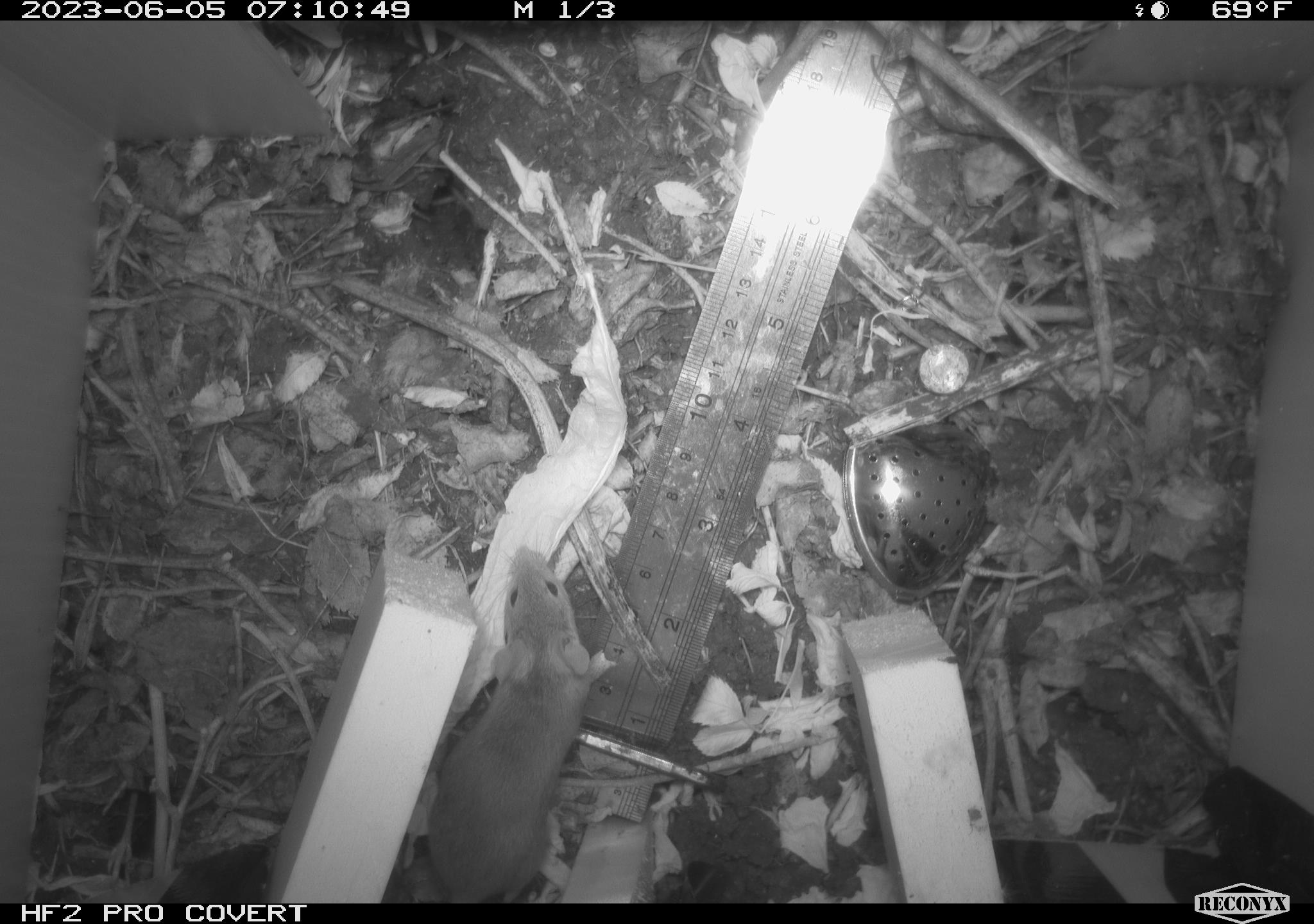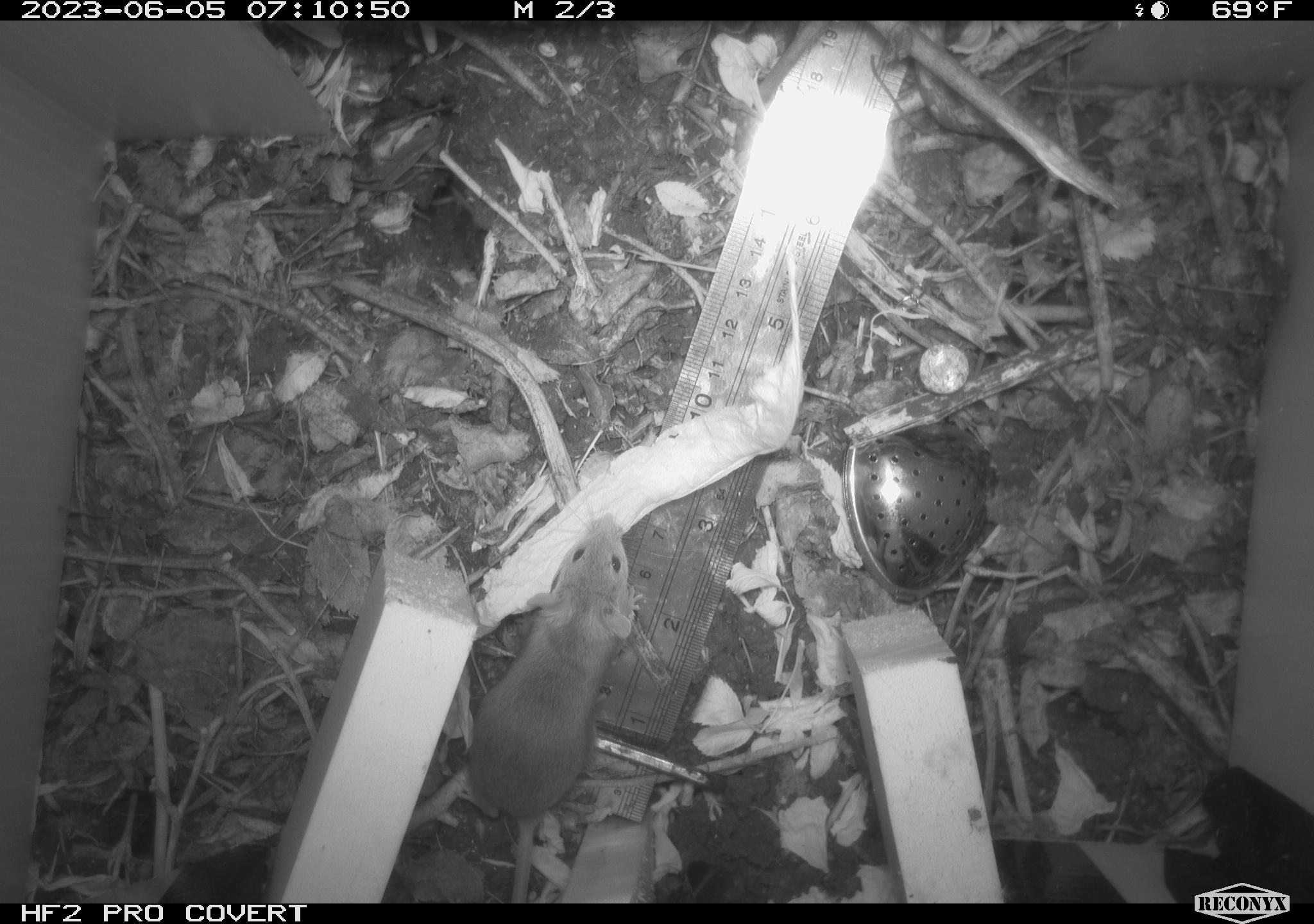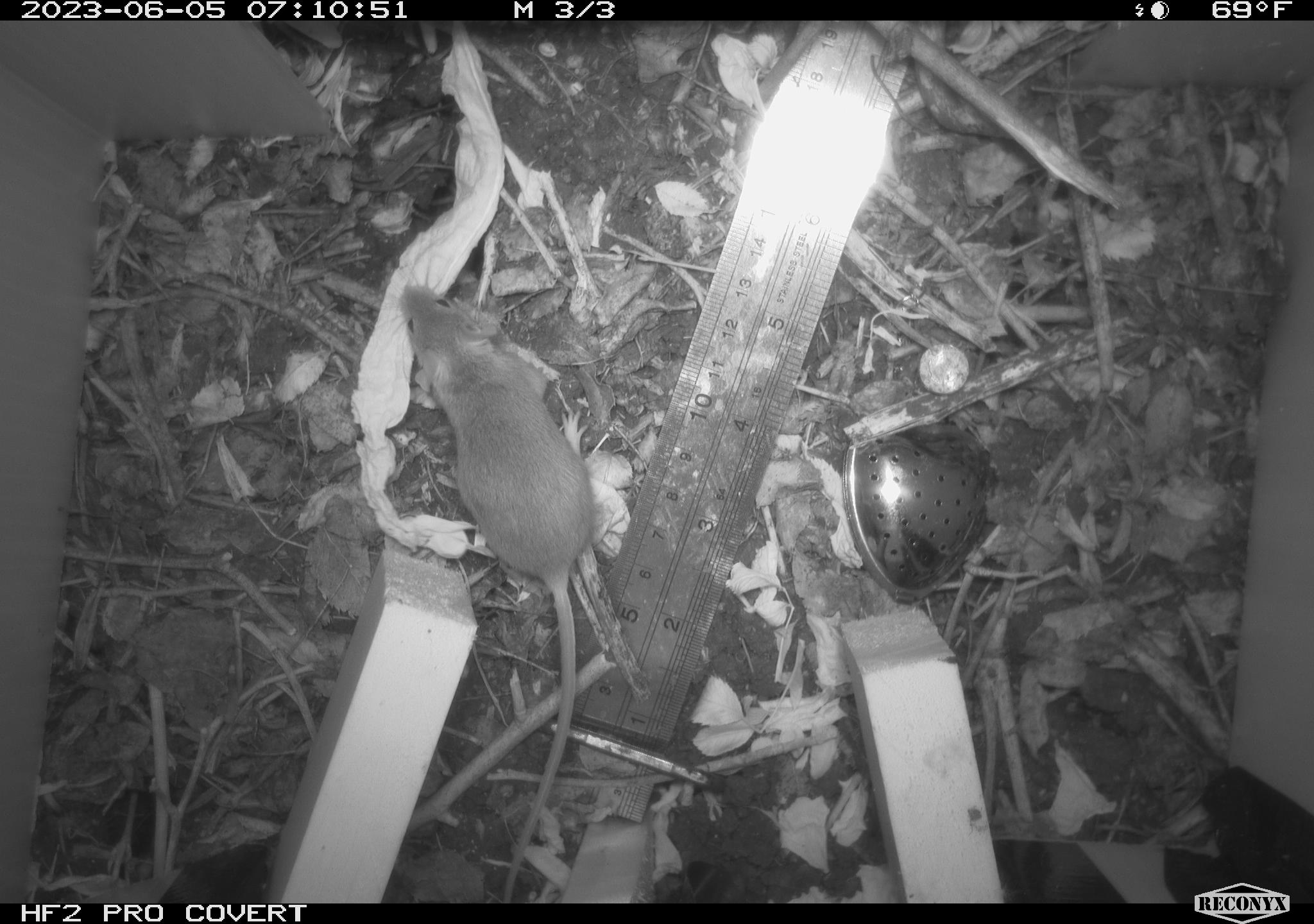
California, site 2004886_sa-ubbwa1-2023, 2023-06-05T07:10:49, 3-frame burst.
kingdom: Animalia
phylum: Chordata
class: Mammalia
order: Rodentia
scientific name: Rodentia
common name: rodent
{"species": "rodent (Rodentia)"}